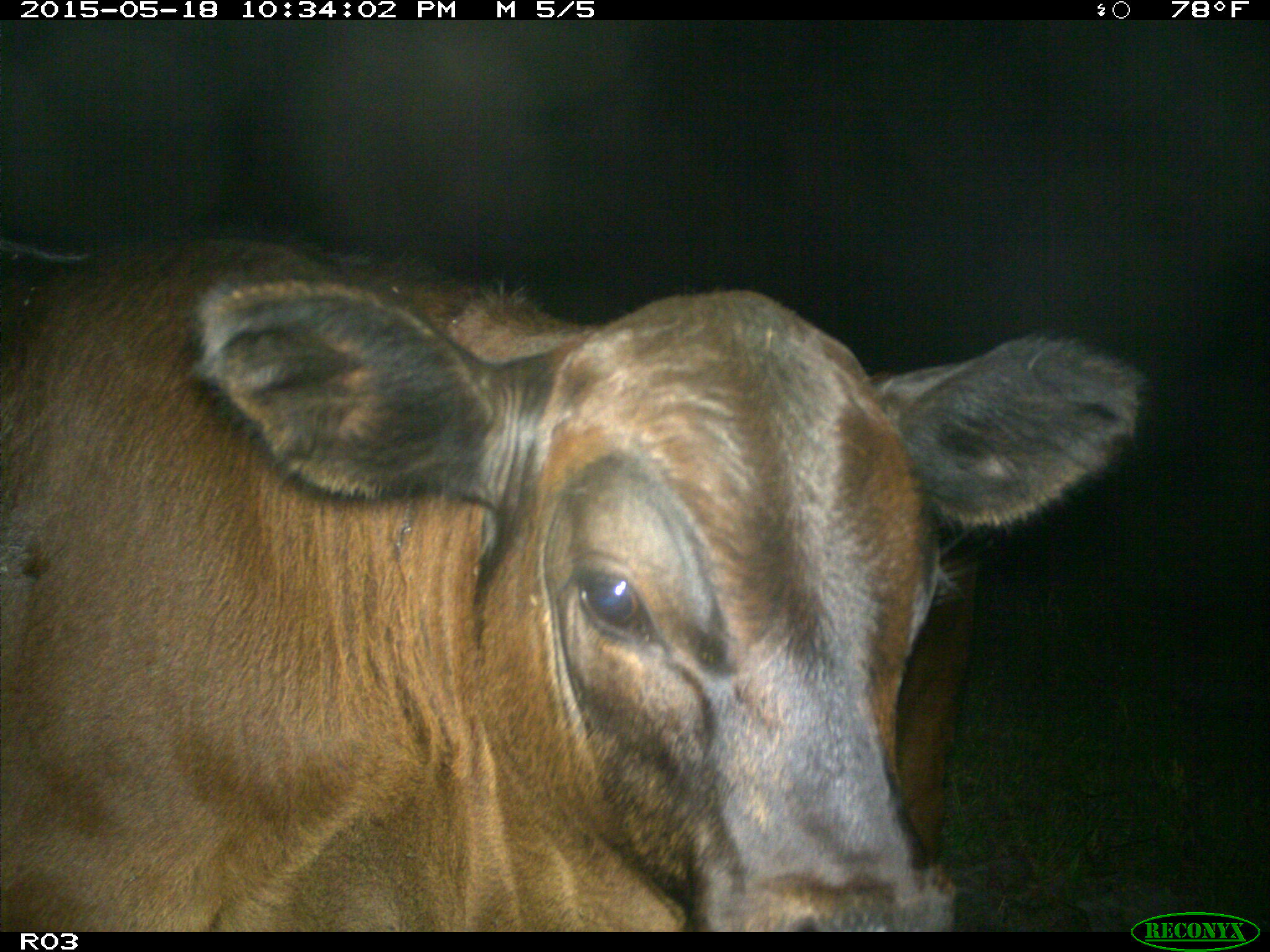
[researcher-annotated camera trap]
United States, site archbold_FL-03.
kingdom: Animalia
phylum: Chordata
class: Mammalia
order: Artiodactyla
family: Bovidae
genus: Bos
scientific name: Bos taurus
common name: domestic cow